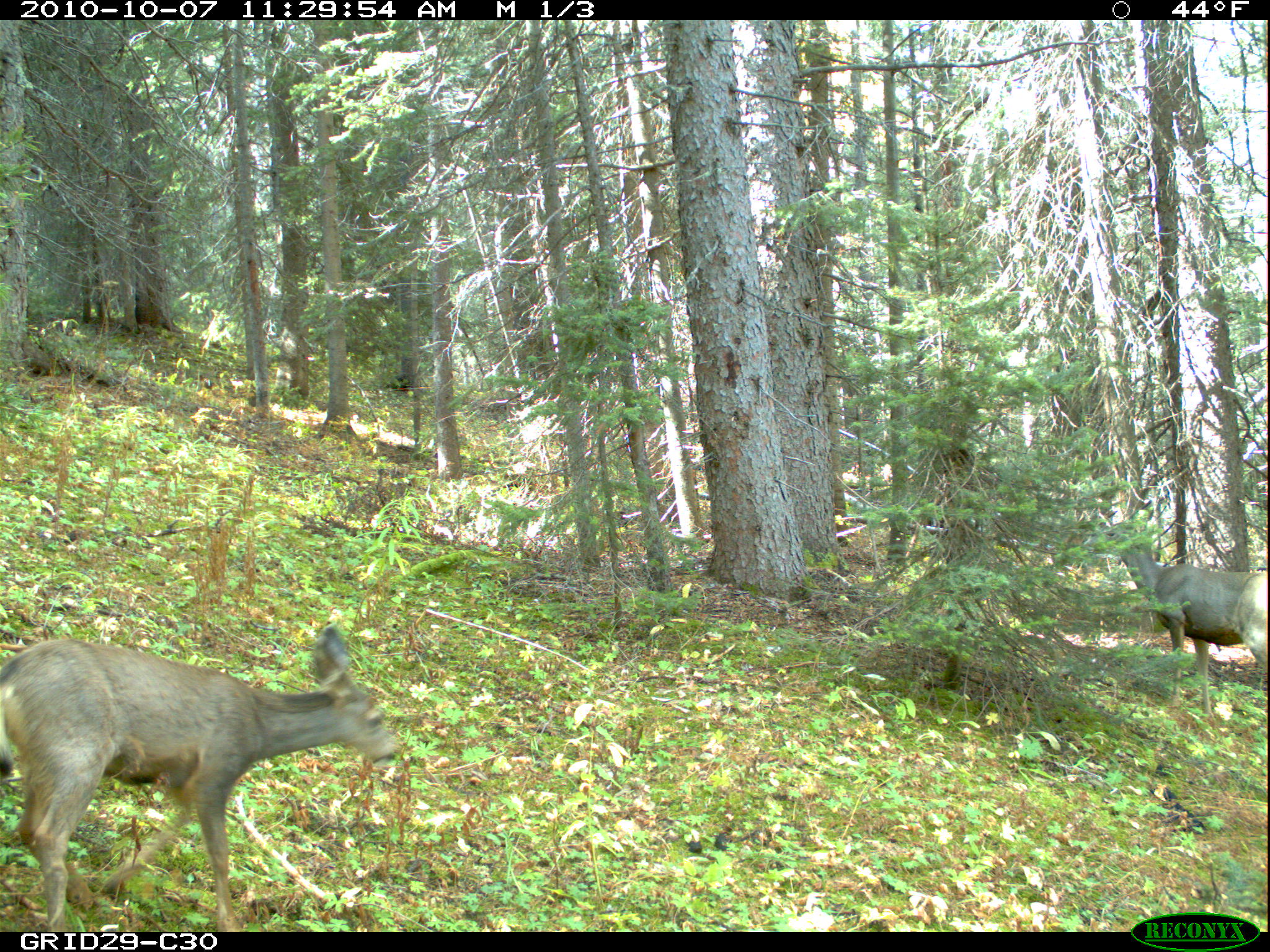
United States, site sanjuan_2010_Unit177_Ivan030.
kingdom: Animalia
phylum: Chordata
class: Mammalia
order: Artiodactyla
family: Cervidae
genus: Odocoileus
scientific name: Odocoileus hemionus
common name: mule deer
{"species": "Odocoileus hemionus (mule deer)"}